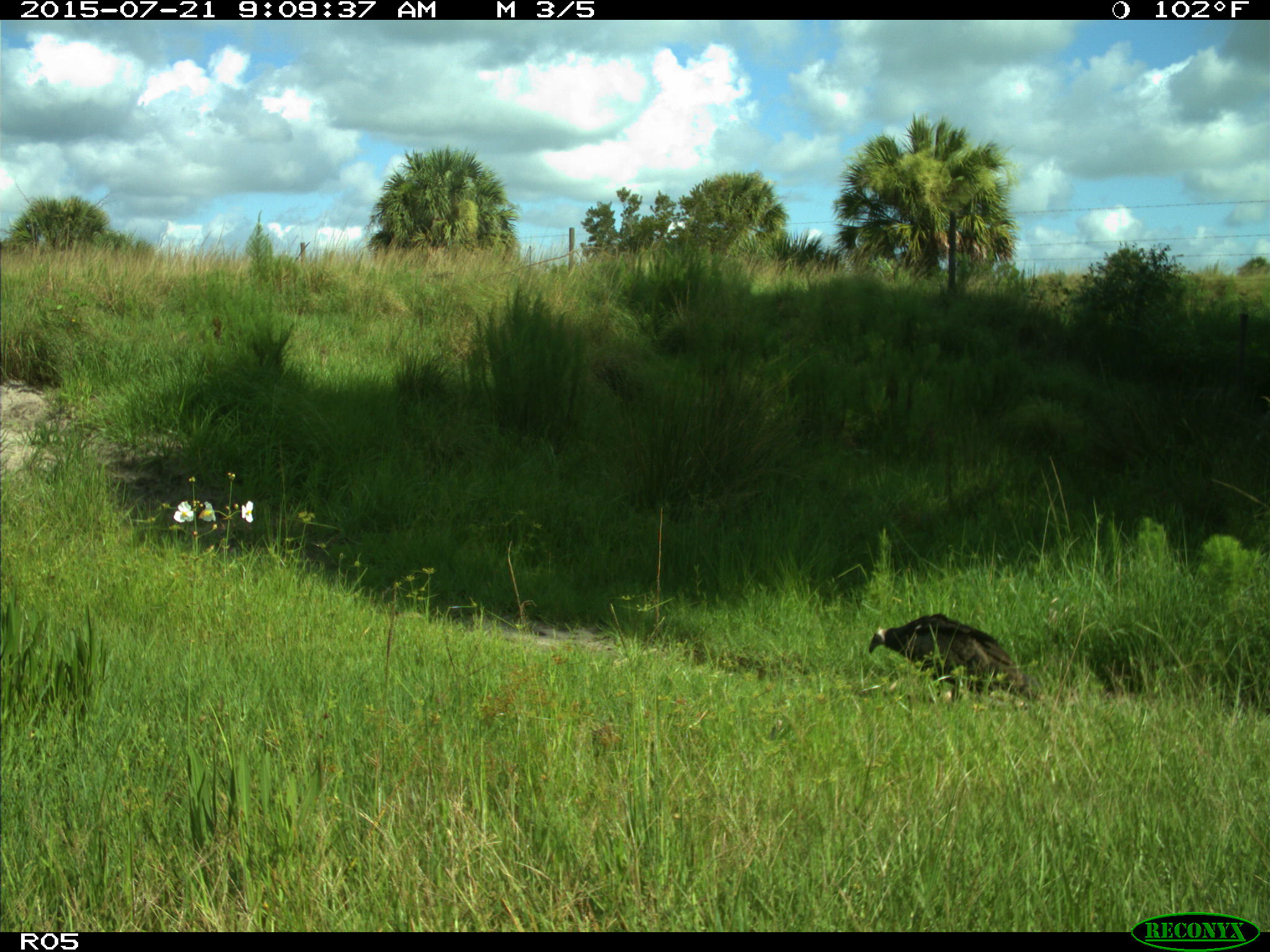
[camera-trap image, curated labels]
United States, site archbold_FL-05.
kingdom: Animalia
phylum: Chordata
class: Aves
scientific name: Aves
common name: birds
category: unidentified bird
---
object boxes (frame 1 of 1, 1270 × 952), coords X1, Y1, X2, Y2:
animal: 869, 614, 1040, 702